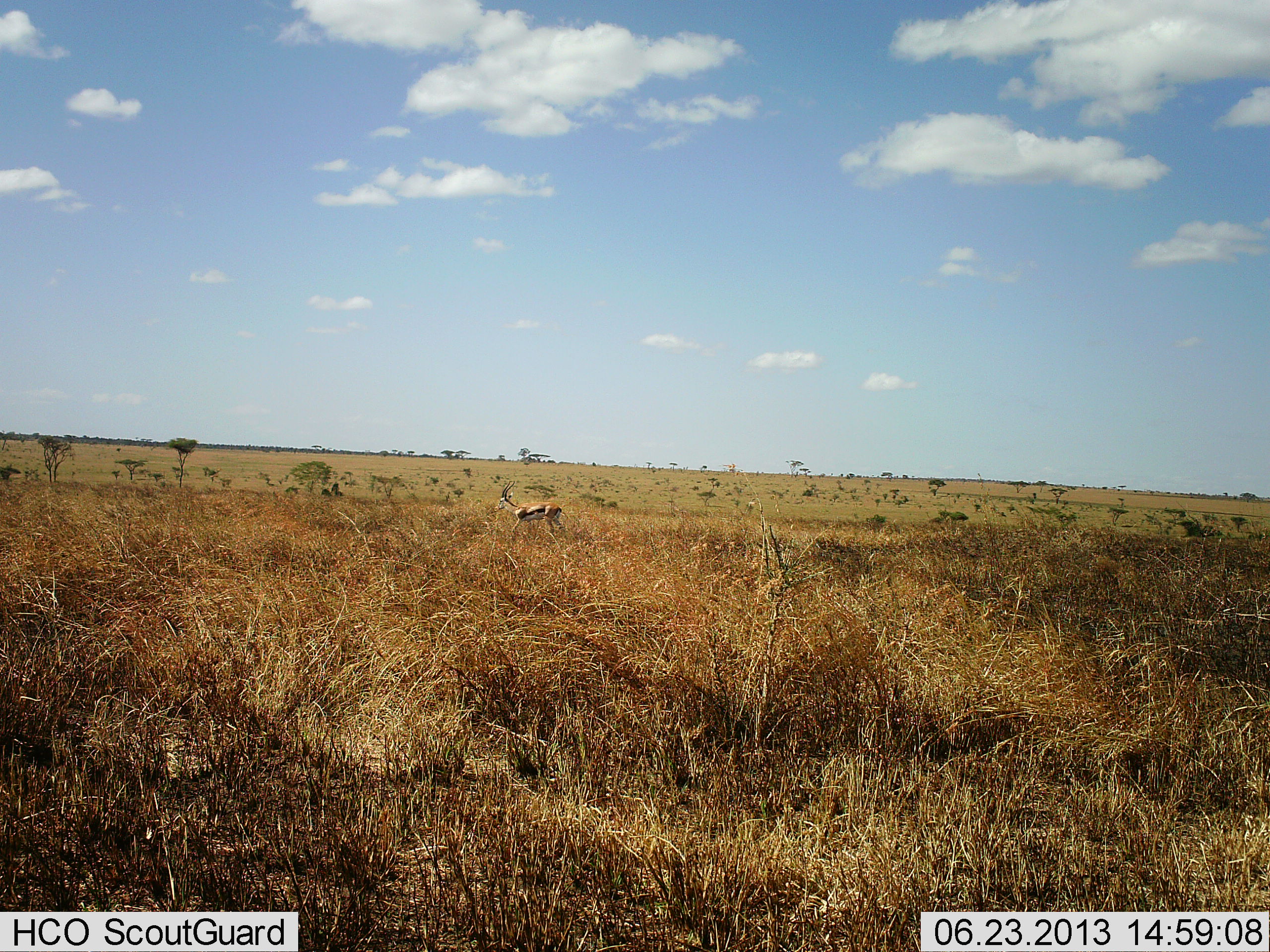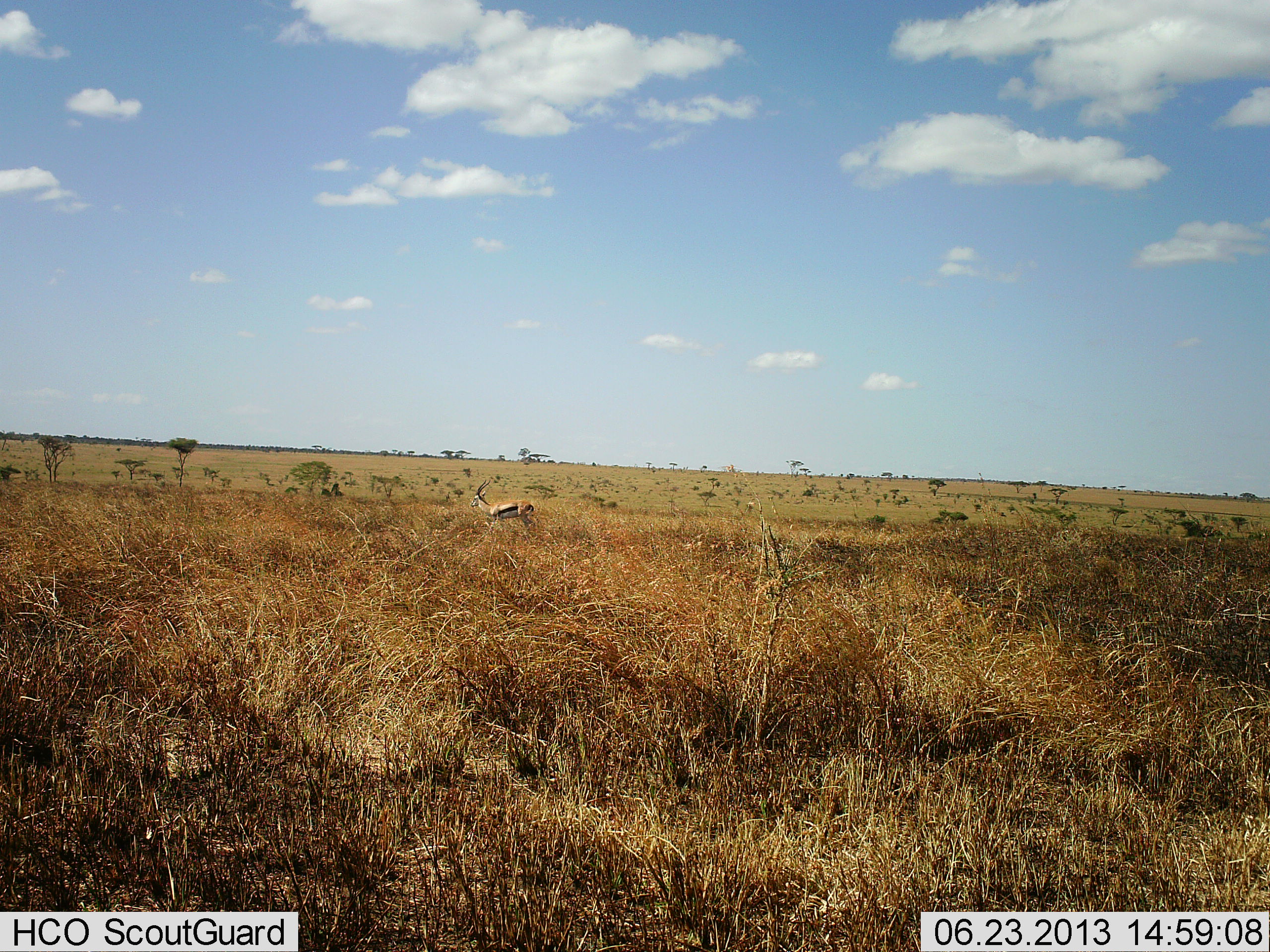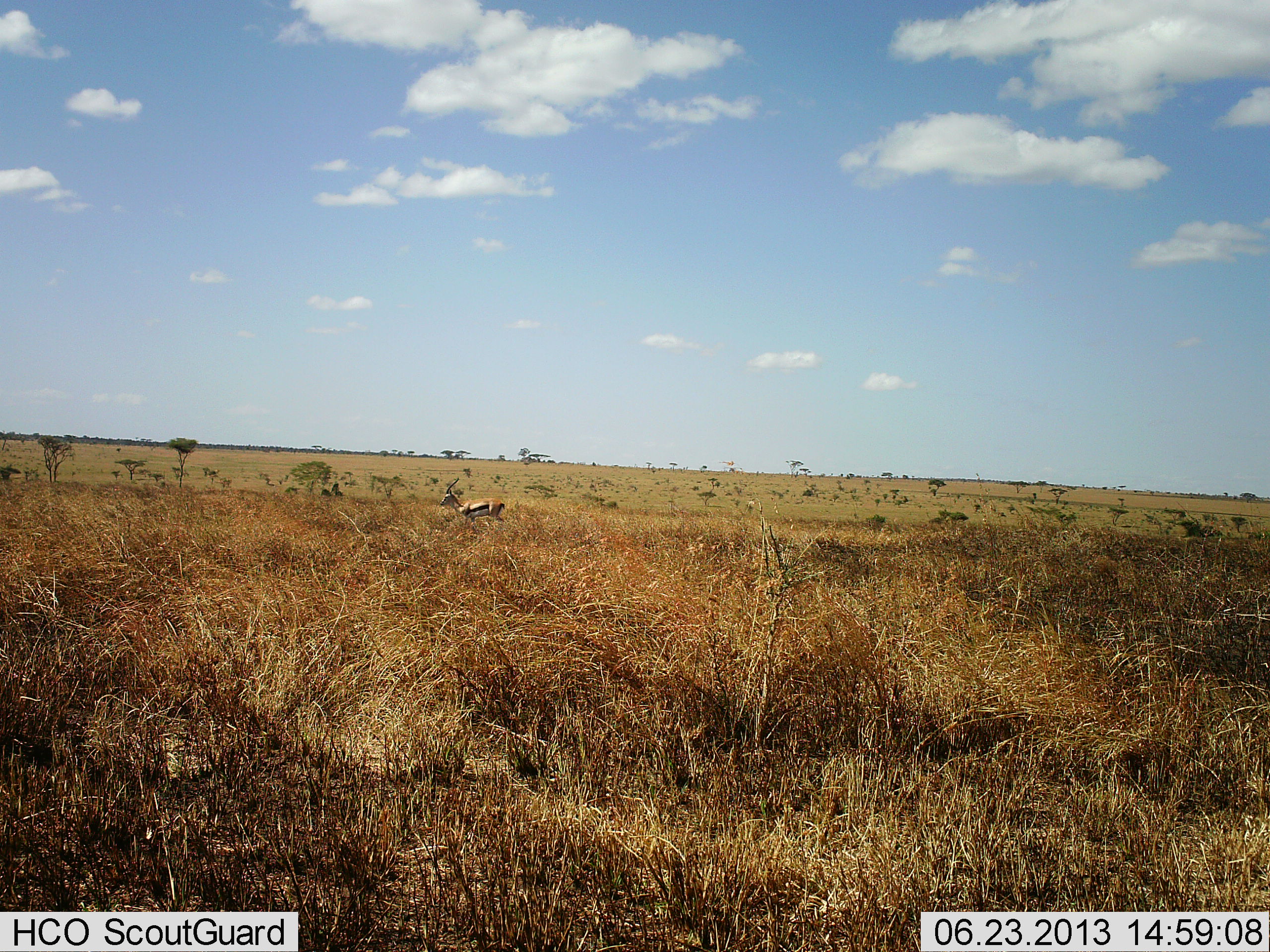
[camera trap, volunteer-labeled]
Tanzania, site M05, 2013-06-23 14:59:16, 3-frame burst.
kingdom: Animalia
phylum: Chordata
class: Mammalia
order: Artiodactyla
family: Bovidae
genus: Eudorcas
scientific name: Eudorcas thomsonii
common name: thomson's gazelle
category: gazellethomsons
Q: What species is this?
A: Gazellethomsons (thomson's gazelle) (Eudorcas thomsonii).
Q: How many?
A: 1.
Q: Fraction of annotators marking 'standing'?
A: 0%.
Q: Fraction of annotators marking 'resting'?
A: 0%.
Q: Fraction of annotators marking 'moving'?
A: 100%.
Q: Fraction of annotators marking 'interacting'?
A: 0%.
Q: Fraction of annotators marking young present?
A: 0%.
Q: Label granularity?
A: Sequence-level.